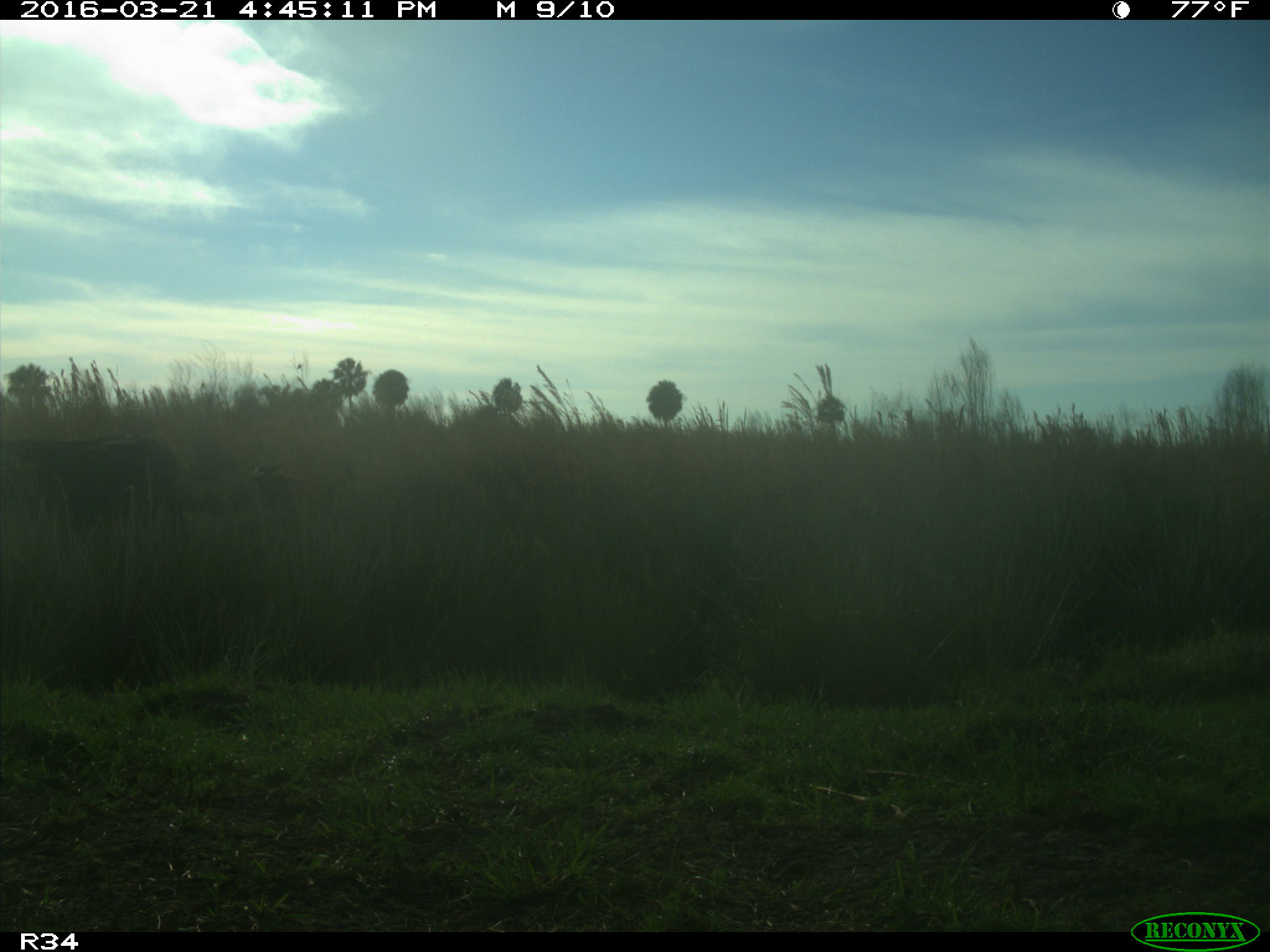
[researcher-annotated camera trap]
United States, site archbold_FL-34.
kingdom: Animalia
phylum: Chordata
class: Mammalia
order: Artiodactyla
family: Bovidae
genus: Bos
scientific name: Bos taurus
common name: domestic cow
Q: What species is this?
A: Bos taurus (domestic cow).